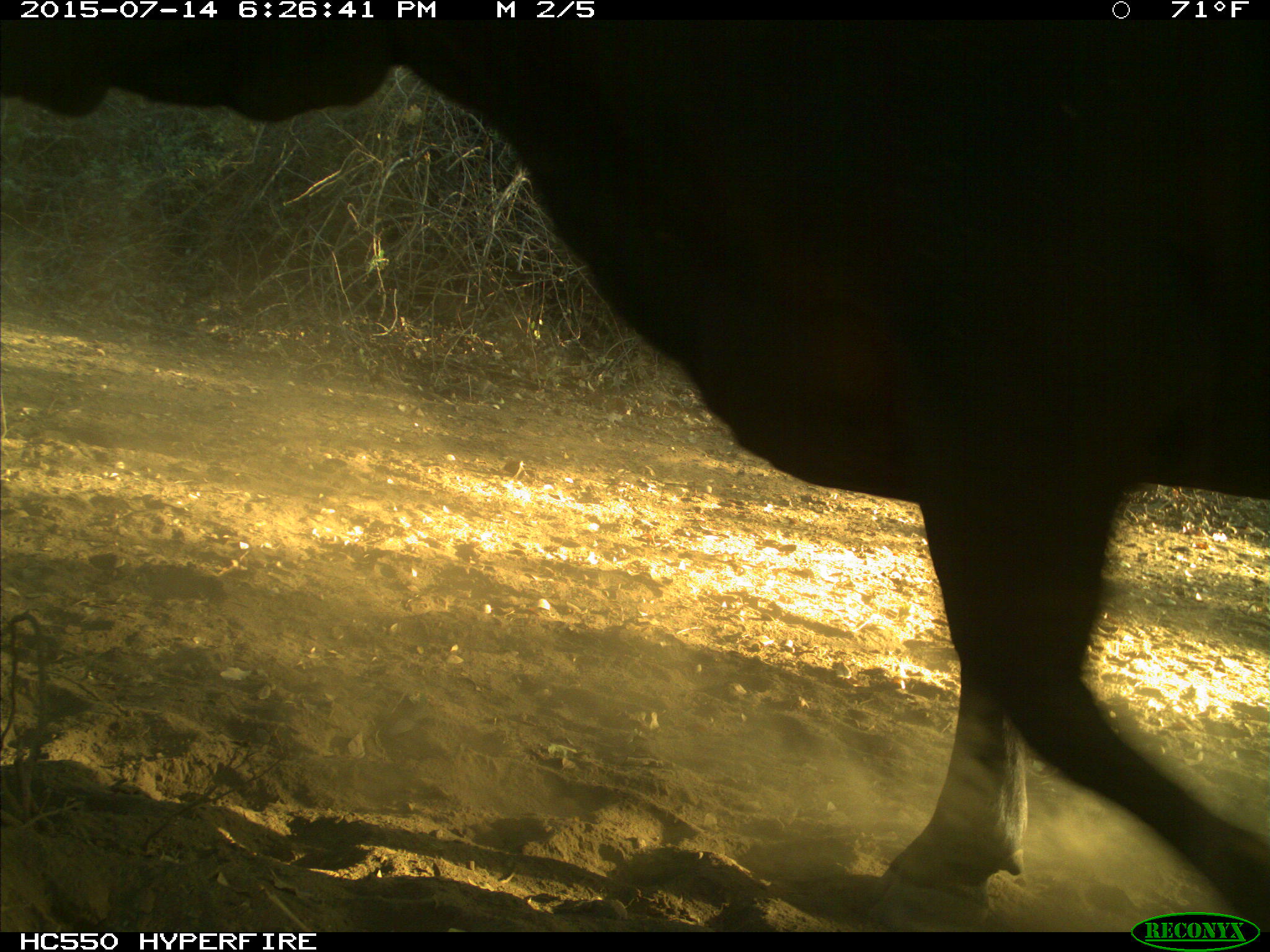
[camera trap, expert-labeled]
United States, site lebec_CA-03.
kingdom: Animalia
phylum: Chordata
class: Mammalia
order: Artiodactyla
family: Bovidae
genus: Bos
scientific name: Bos taurus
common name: domestic cow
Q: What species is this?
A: Bos taurus (domestic cow).